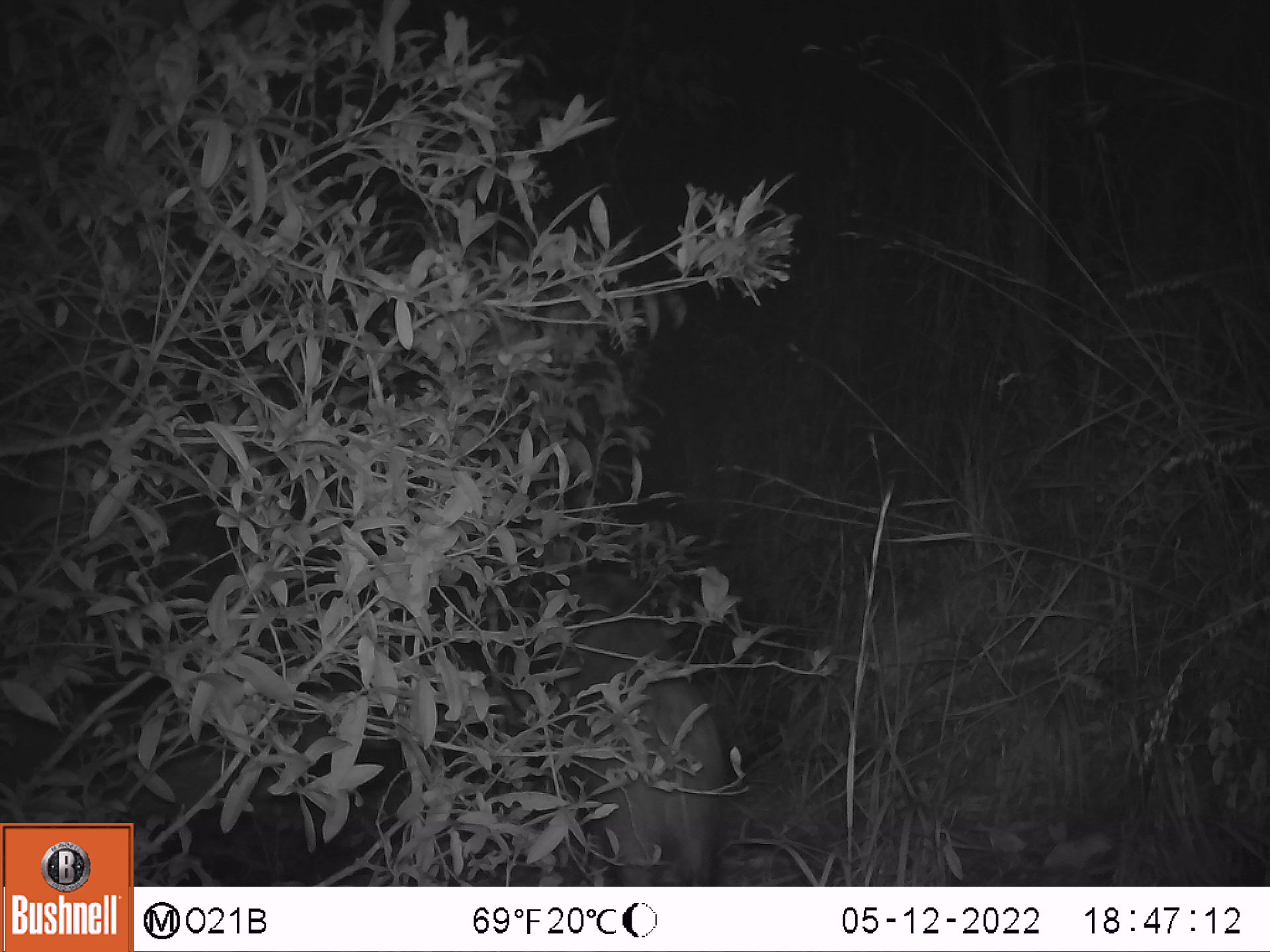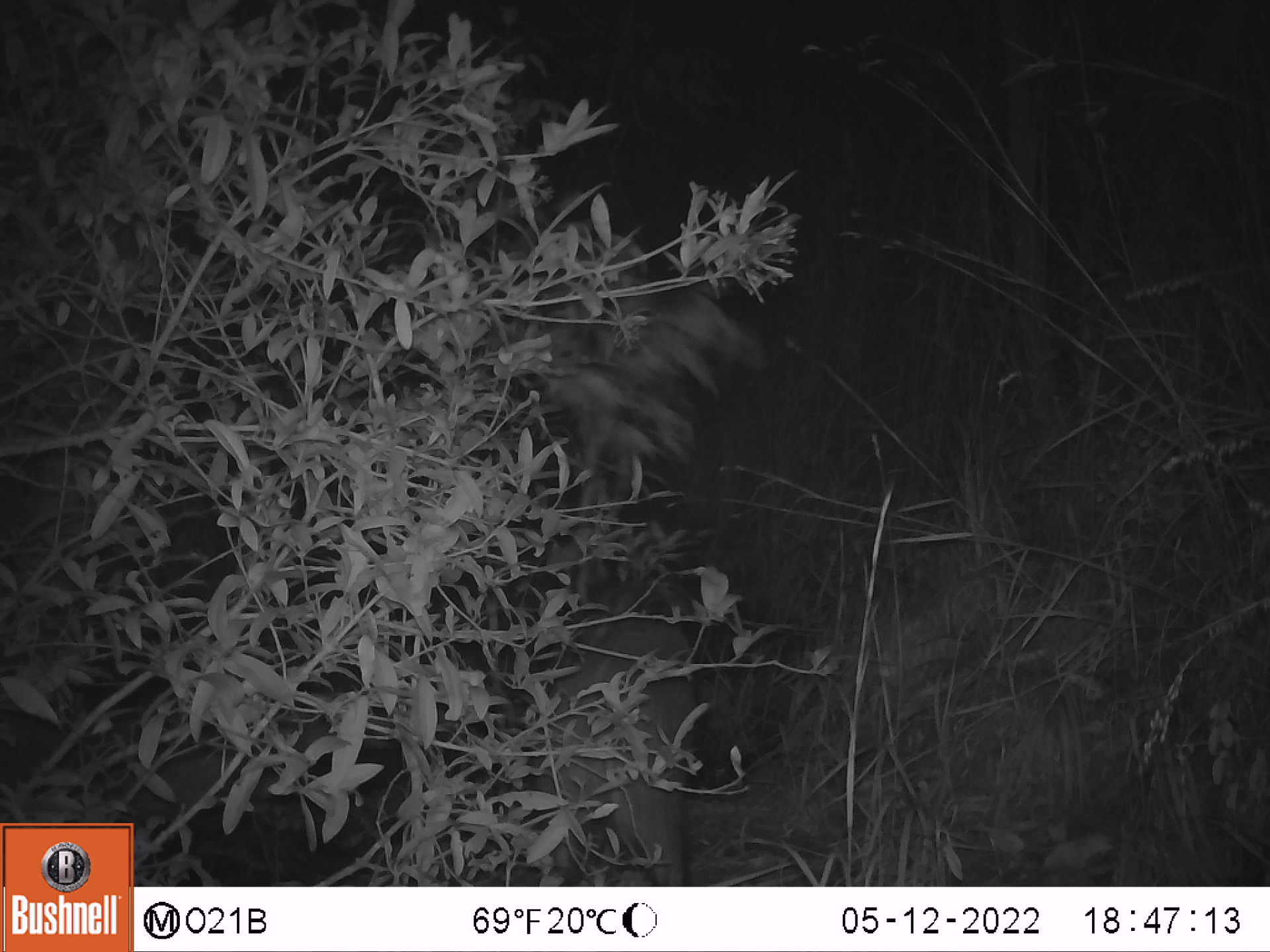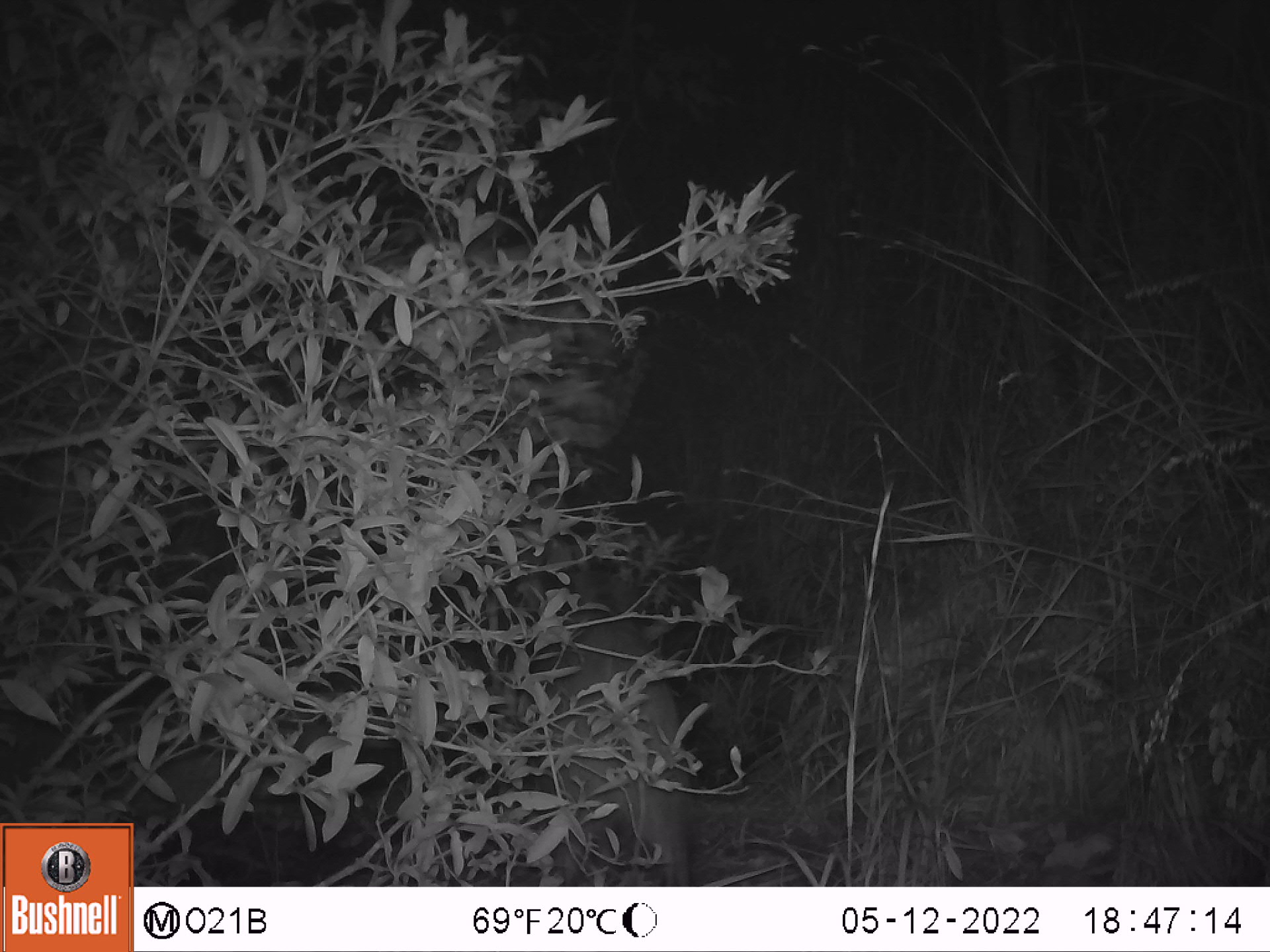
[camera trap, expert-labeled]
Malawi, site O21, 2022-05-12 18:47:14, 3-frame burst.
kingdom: Animalia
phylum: Chordata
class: Mammalia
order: Artiodactyla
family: Suidae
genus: Potamochoerus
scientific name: Potamochoerus larvatus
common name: bushpig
Bushpig (Potamochoerus larvatus), count 1.